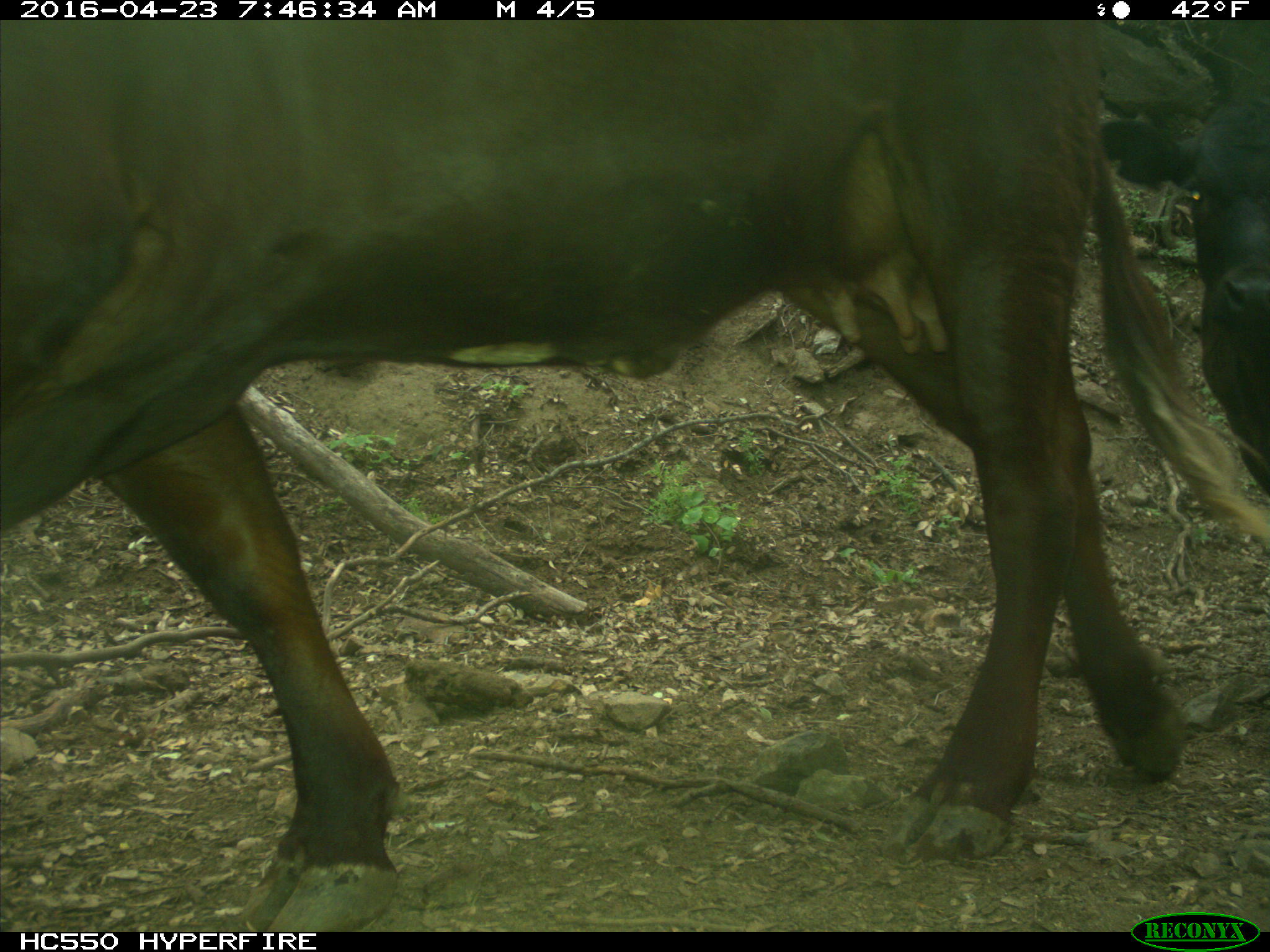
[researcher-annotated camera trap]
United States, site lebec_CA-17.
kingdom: Animalia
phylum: Chordata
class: Mammalia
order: Artiodactyla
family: Bovidae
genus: Bos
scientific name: Bos taurus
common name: domestic cow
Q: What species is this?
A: Bos taurus (domestic cow).